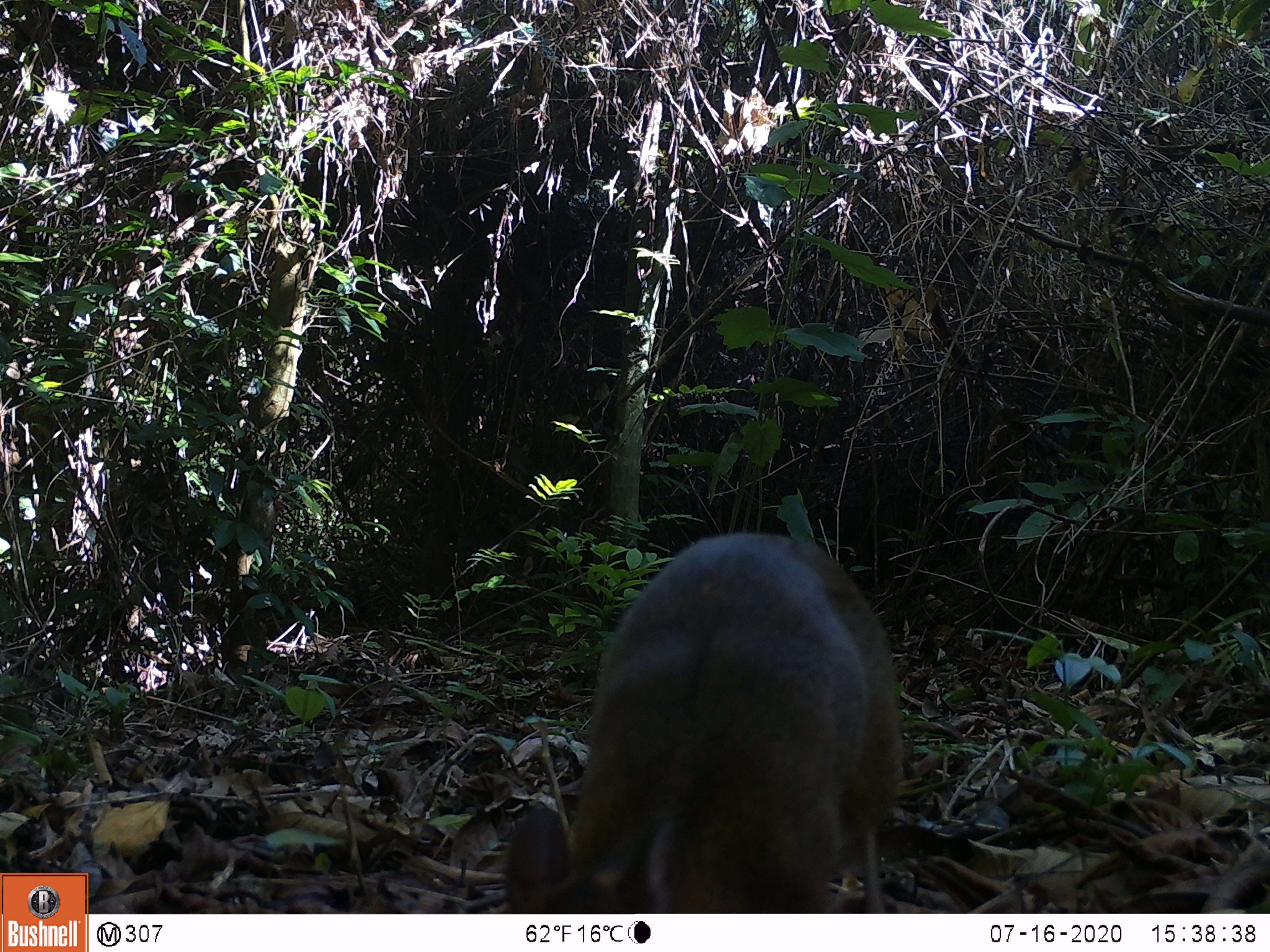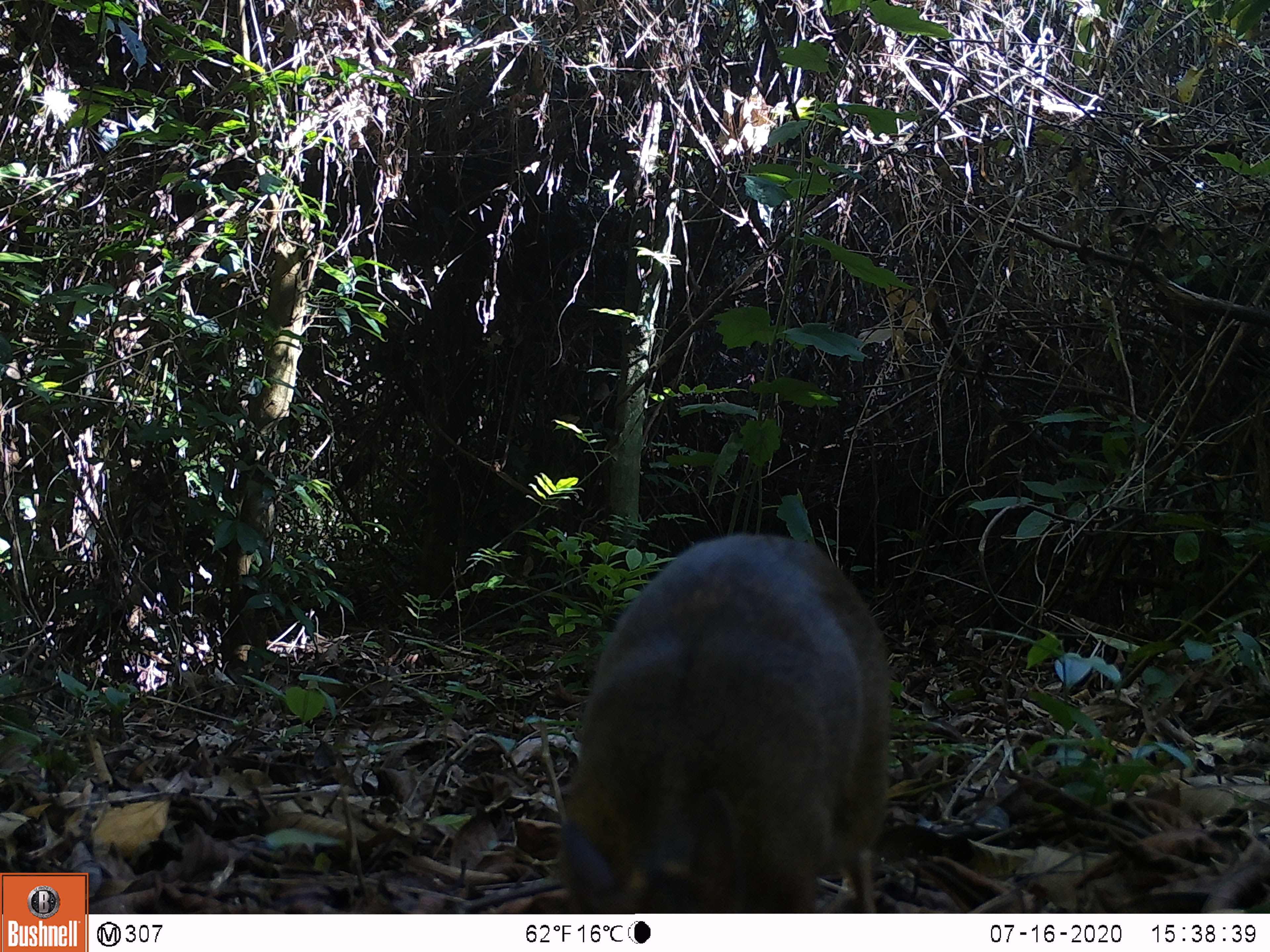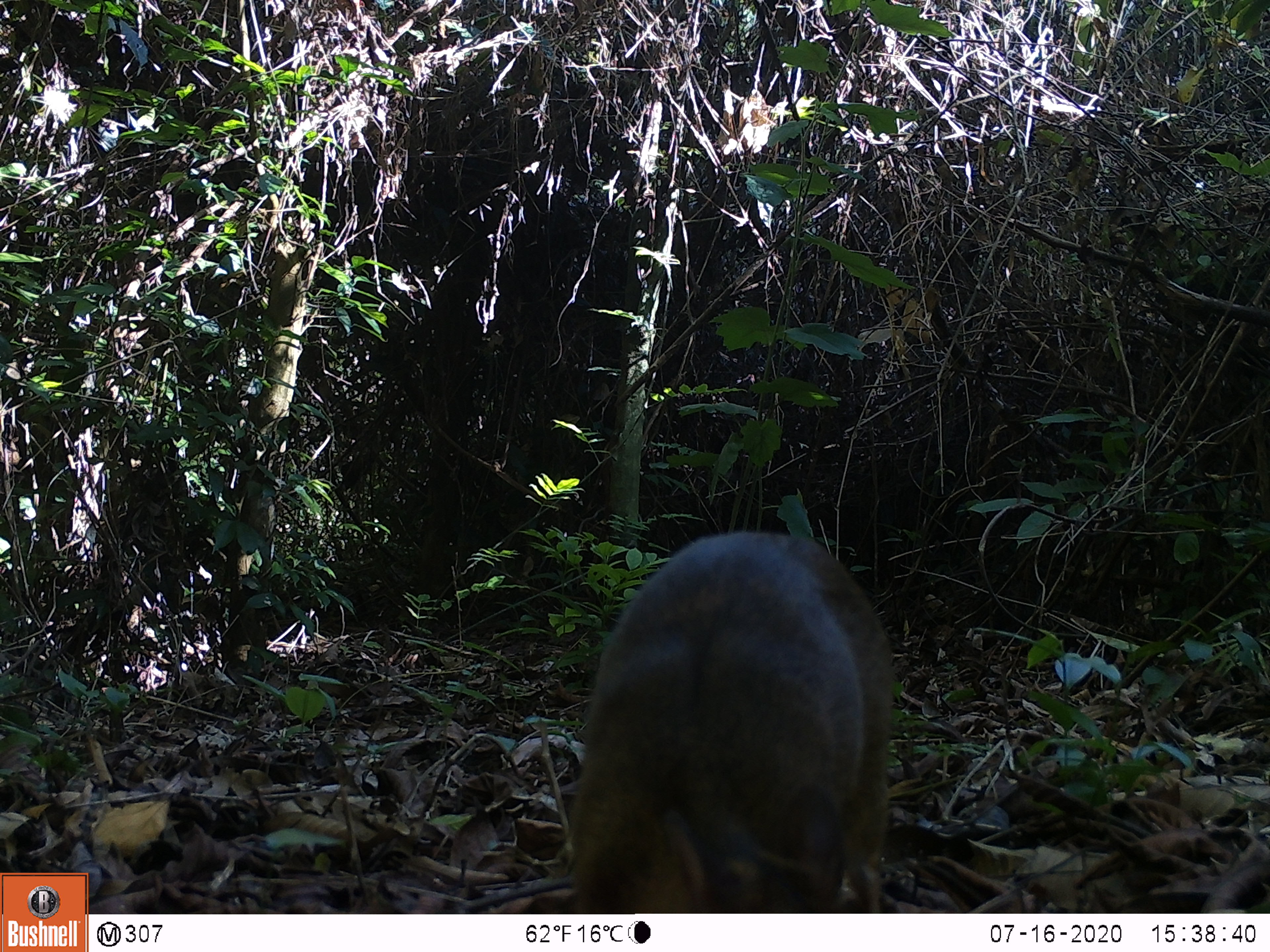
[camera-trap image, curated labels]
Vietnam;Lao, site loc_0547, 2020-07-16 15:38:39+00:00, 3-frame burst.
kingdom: Animalia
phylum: Chordata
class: Mammalia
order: Artiodactyla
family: Tragulidae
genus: Moschiola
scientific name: Moschiola meminna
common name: chevrotain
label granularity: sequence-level